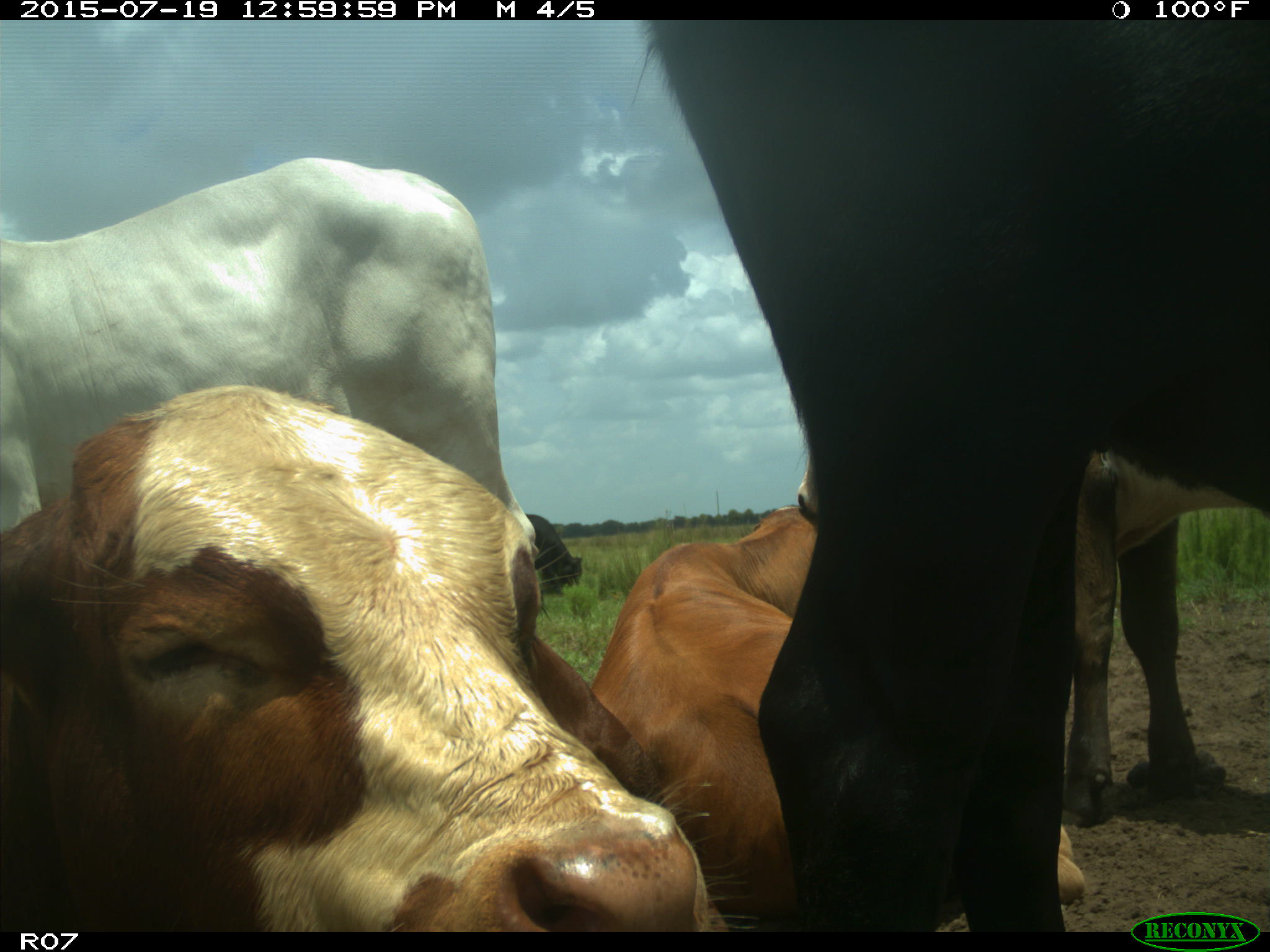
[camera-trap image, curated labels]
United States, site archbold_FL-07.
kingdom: Animalia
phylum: Chordata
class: Mammalia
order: Artiodactyla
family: Bovidae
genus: Bos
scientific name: Bos taurus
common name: domestic cow